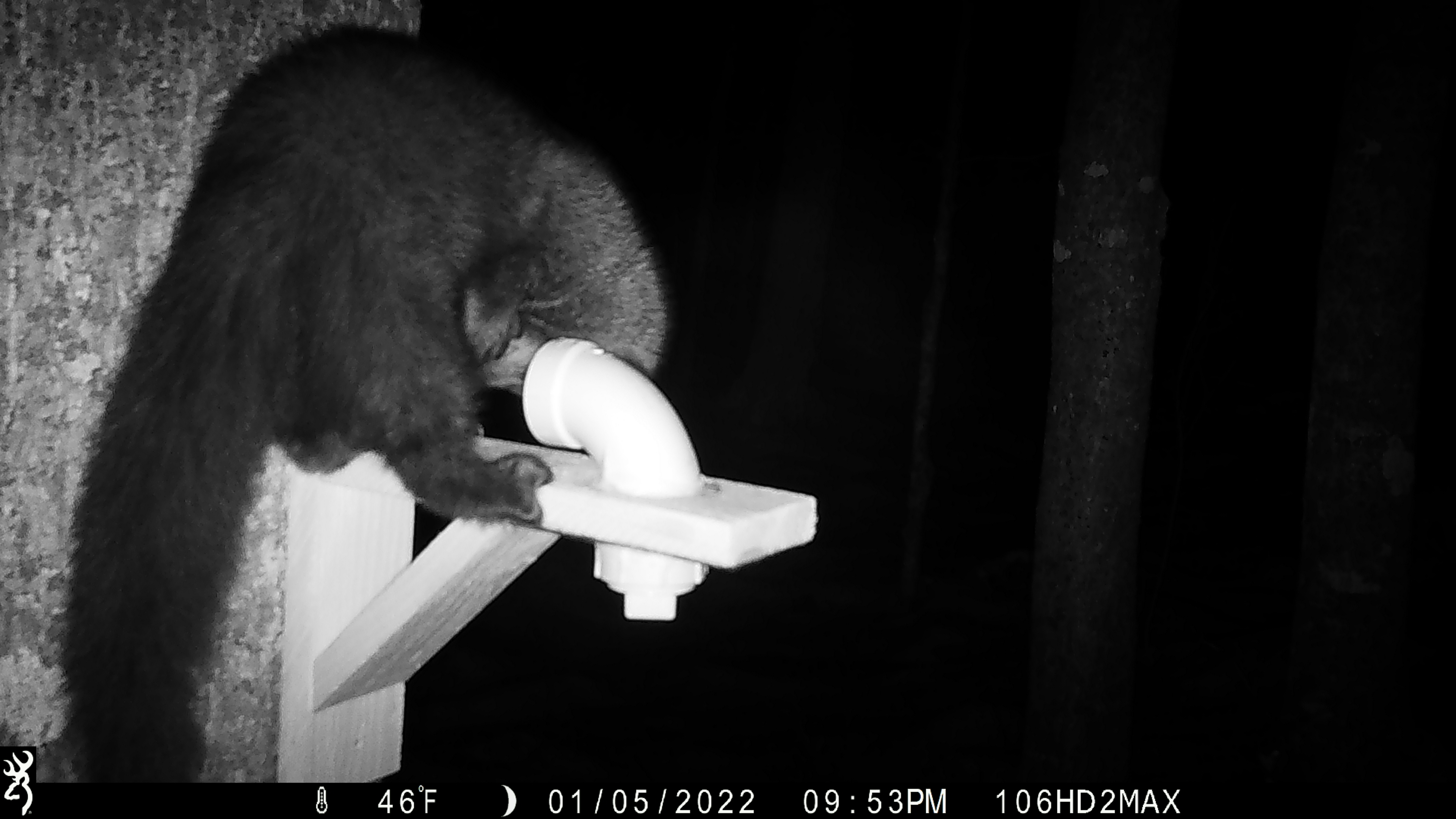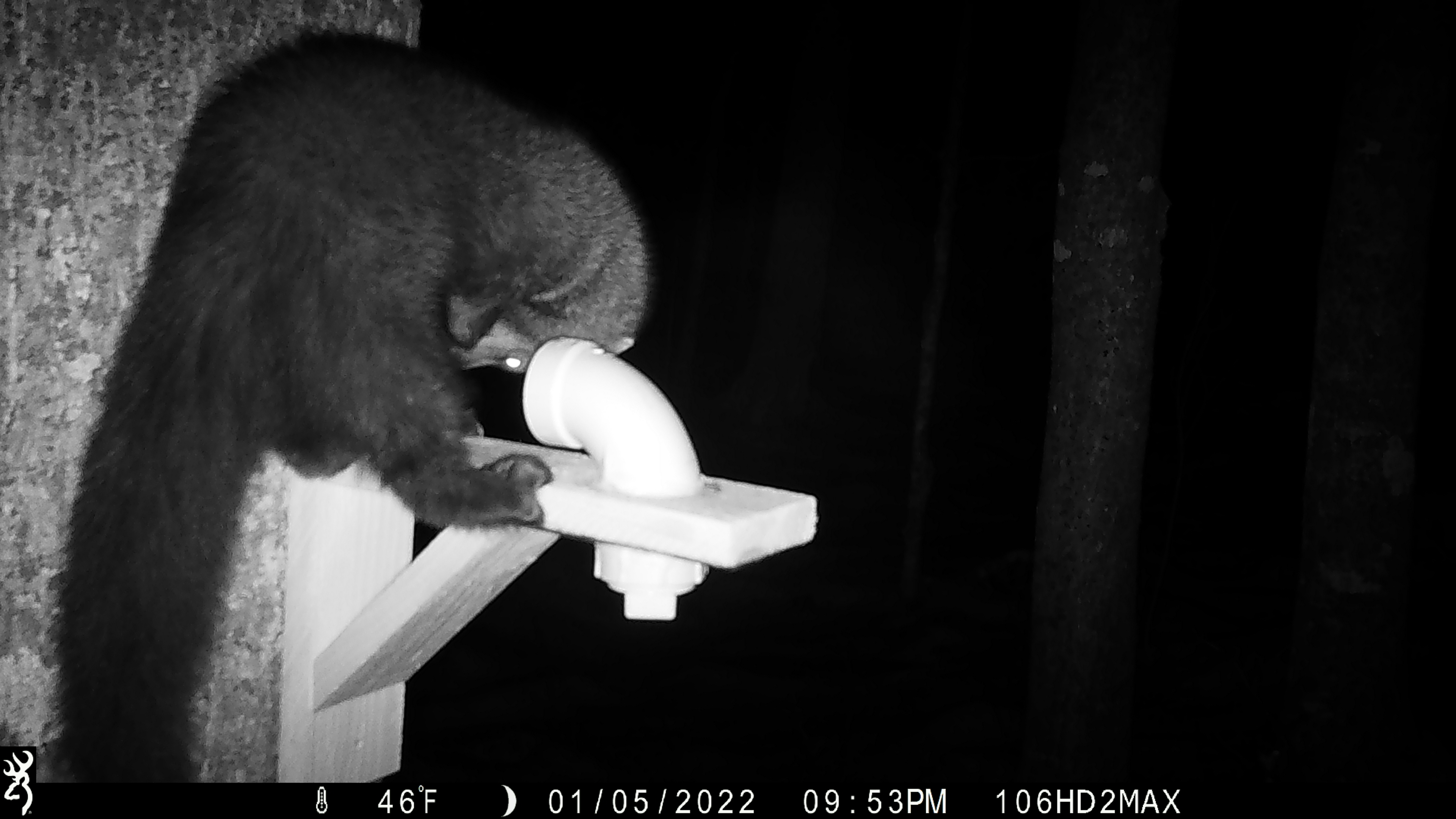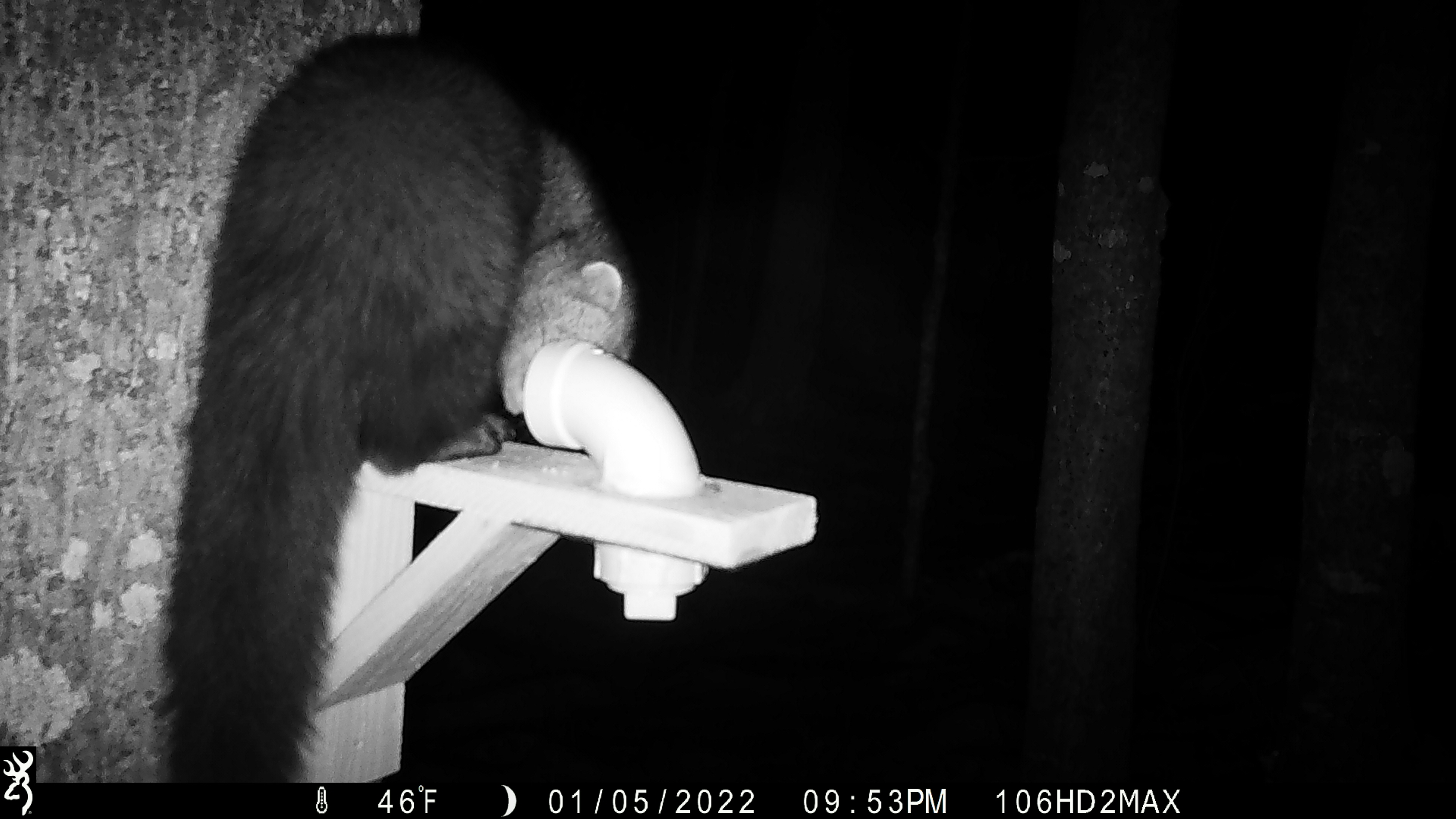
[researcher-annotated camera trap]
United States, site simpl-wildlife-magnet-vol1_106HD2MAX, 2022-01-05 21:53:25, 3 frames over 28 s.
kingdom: Animalia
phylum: Chordata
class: Mammalia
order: Carnivora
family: Mustelidae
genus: Pekania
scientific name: Pekania pennanti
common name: fisher